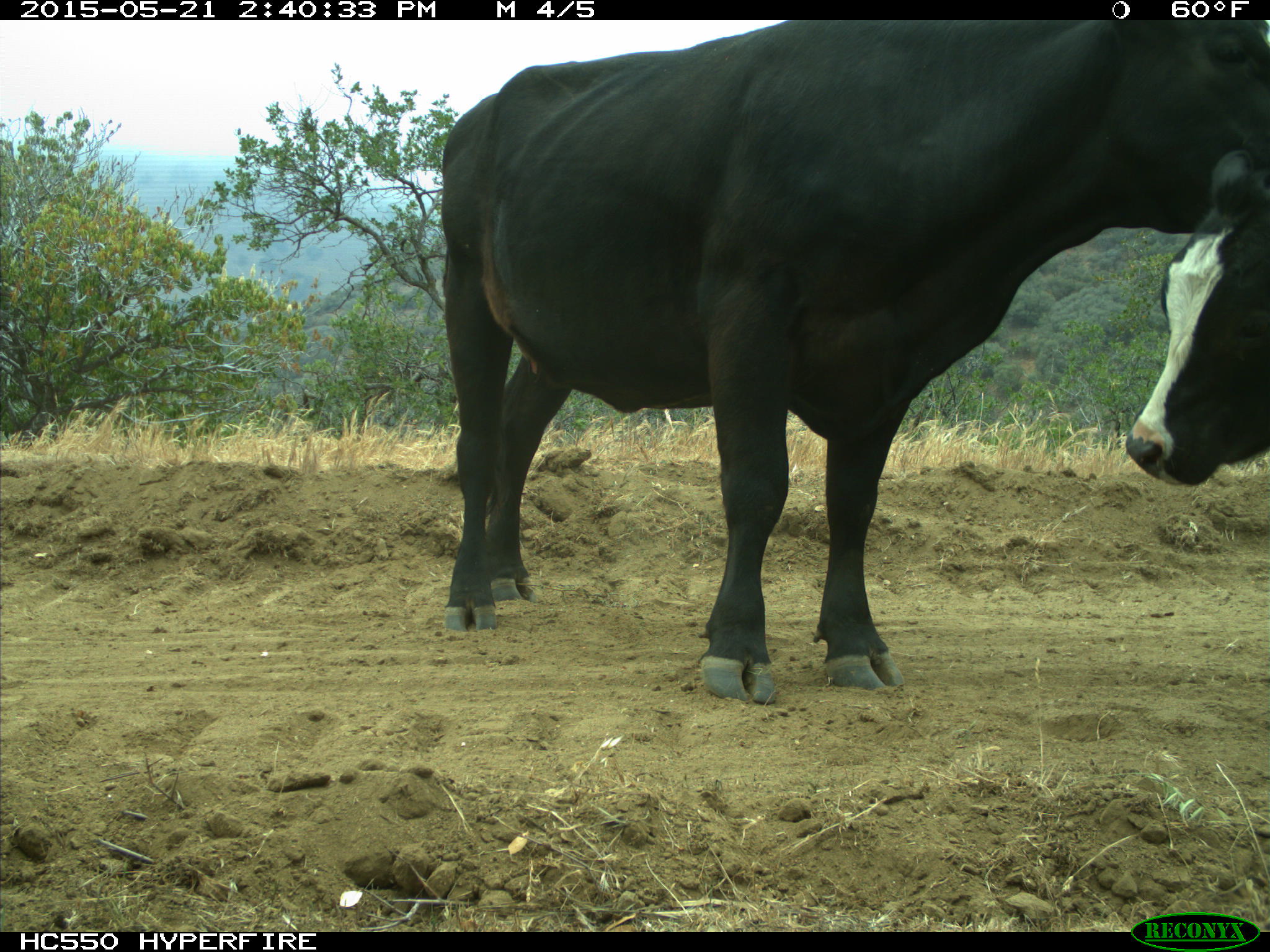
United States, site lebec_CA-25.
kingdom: Animalia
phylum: Chordata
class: Mammalia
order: Artiodactyla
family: Bovidae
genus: Bos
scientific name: Bos taurus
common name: domestic cow